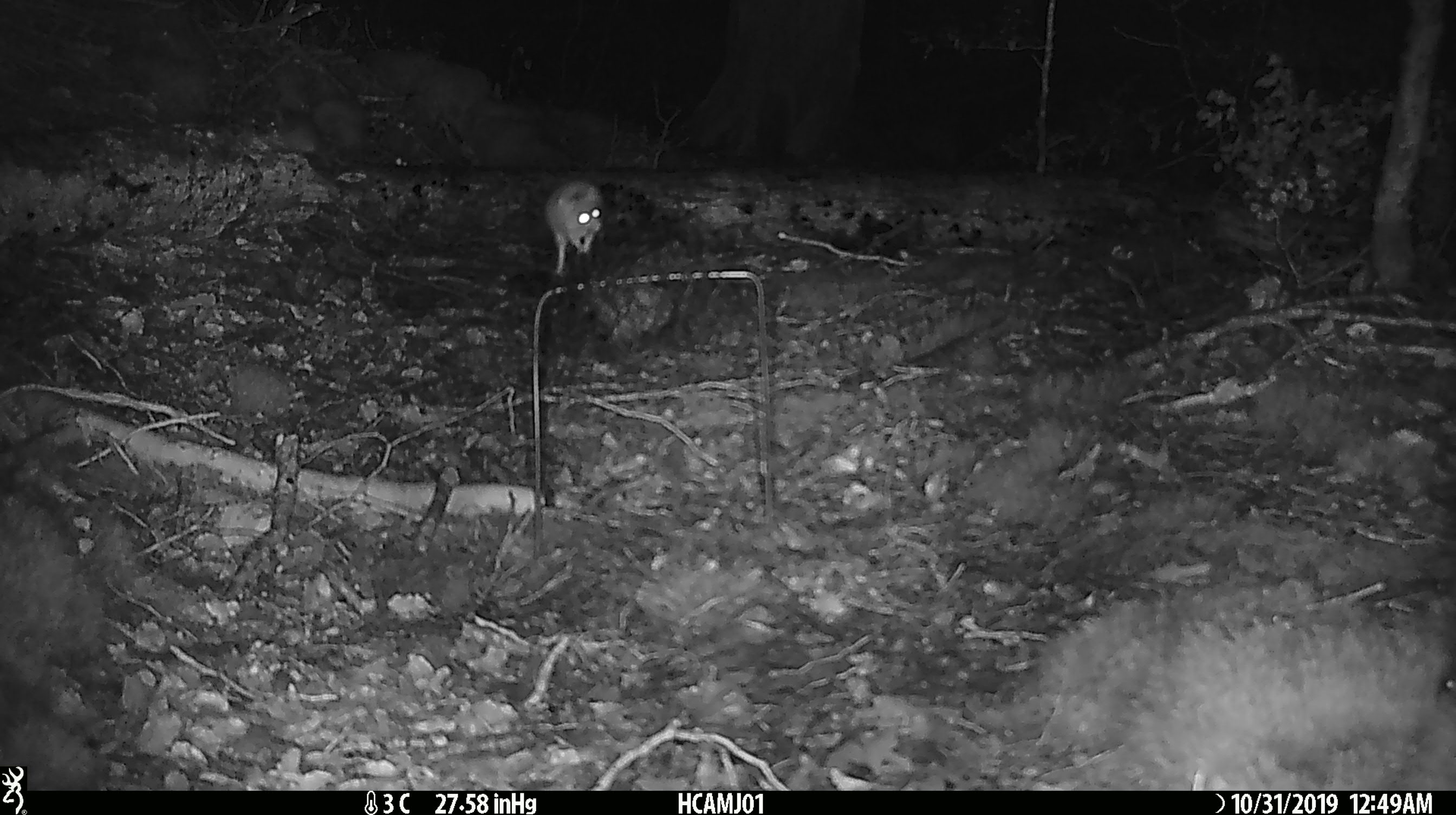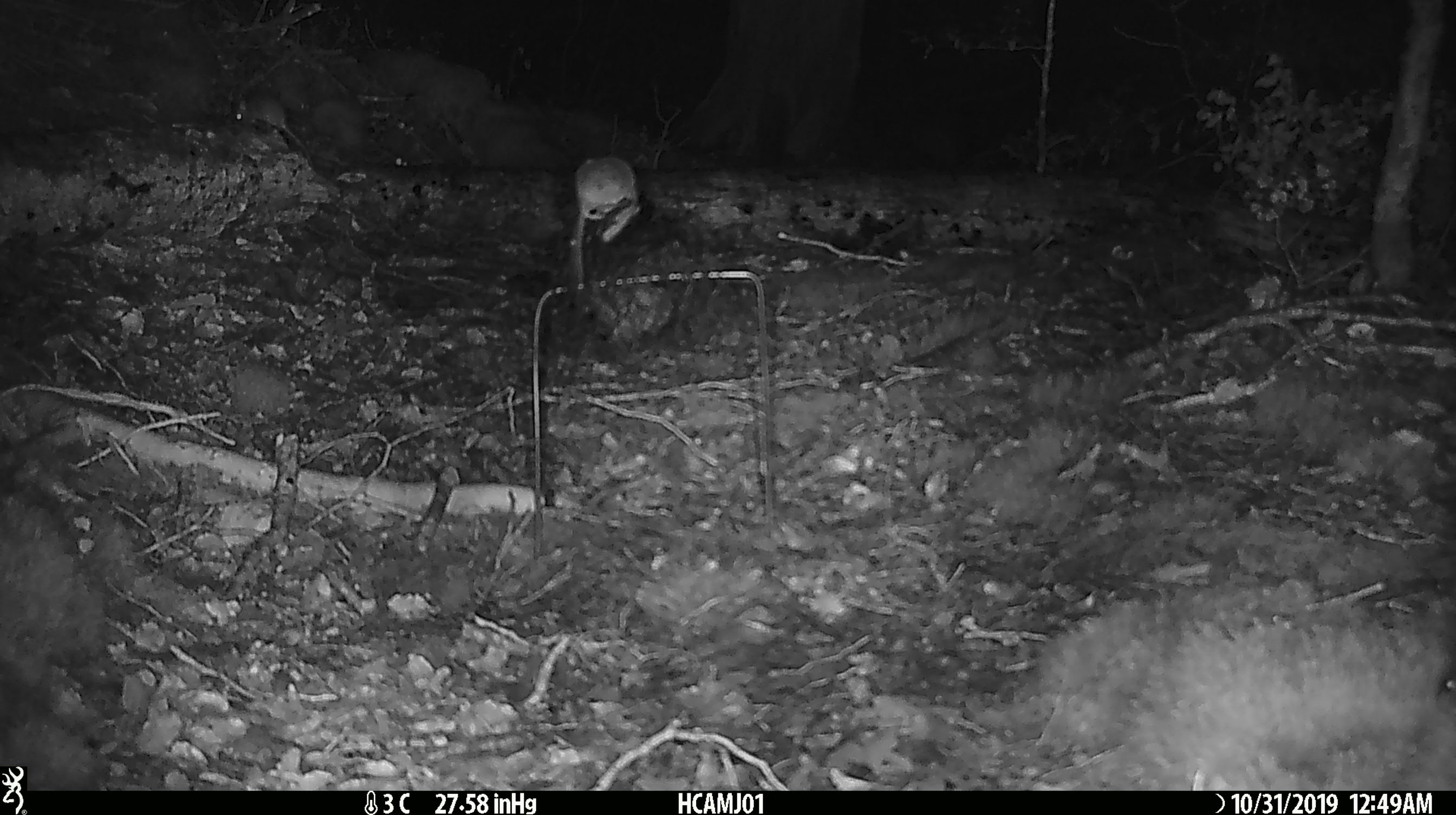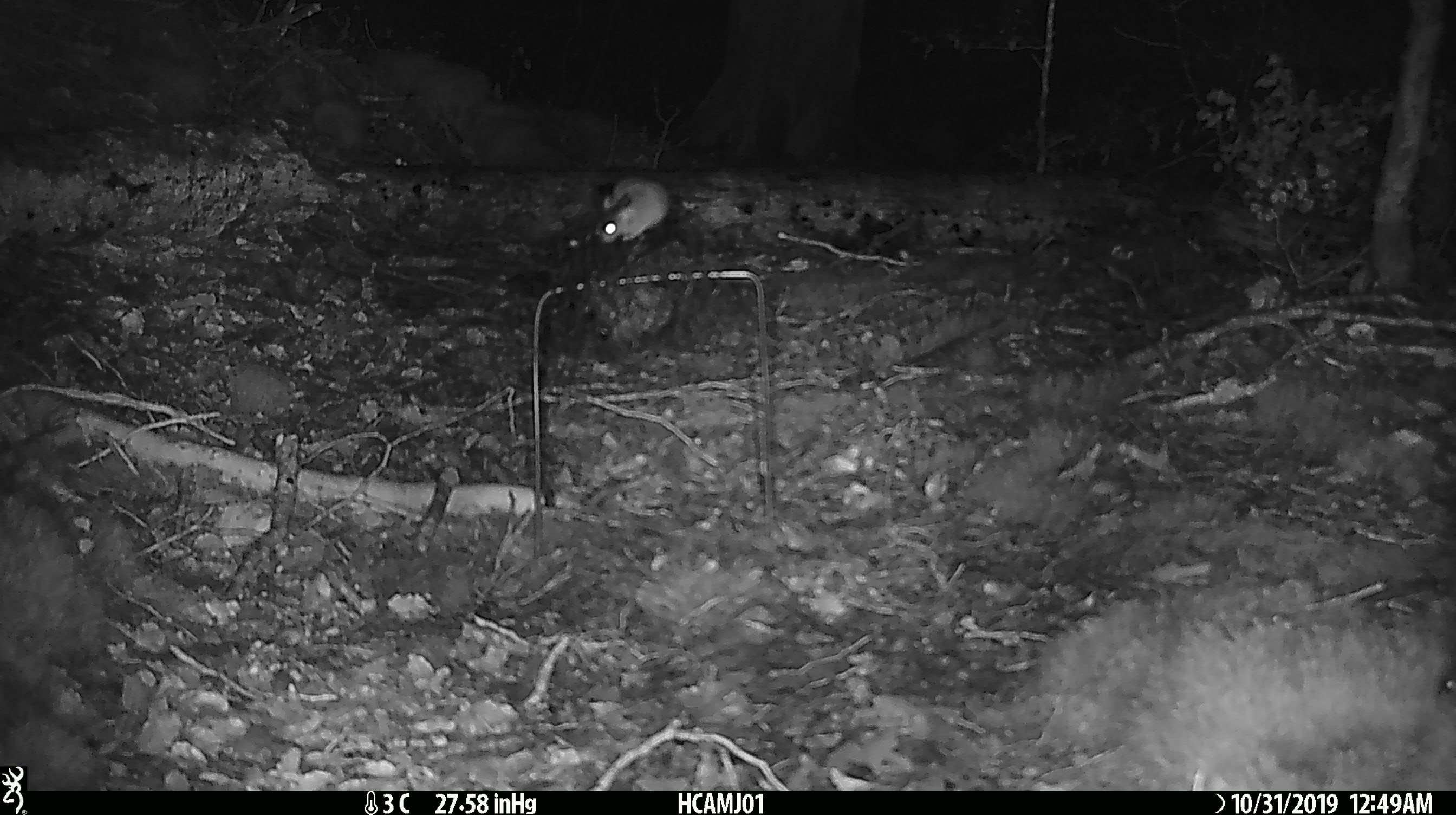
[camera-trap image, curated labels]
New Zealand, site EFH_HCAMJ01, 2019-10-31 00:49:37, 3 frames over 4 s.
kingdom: Animalia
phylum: Chordata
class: Mammalia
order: Rodentia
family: Muridae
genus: Mus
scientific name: Mus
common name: mouse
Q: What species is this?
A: Mouse (Mus).